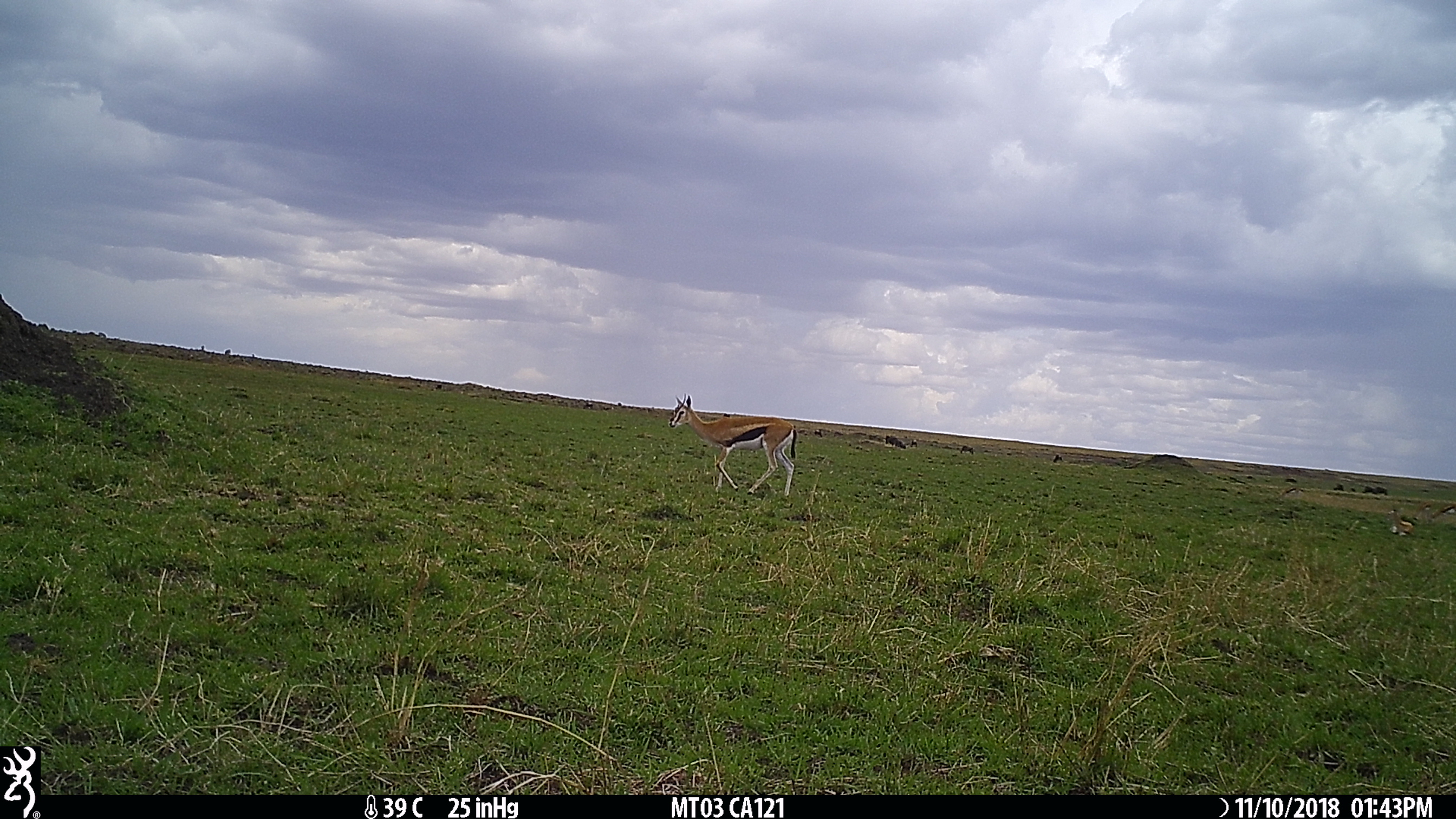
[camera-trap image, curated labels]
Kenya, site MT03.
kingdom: Animalia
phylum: Chordata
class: Mammalia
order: Artiodactyla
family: Bovidae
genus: Eudorcas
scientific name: Eudorcas thomsonii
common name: thomon's gazelle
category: gazelle thomsons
Gazelle thomsons (thomon's gazelle) (Eudorcas thomsonii).